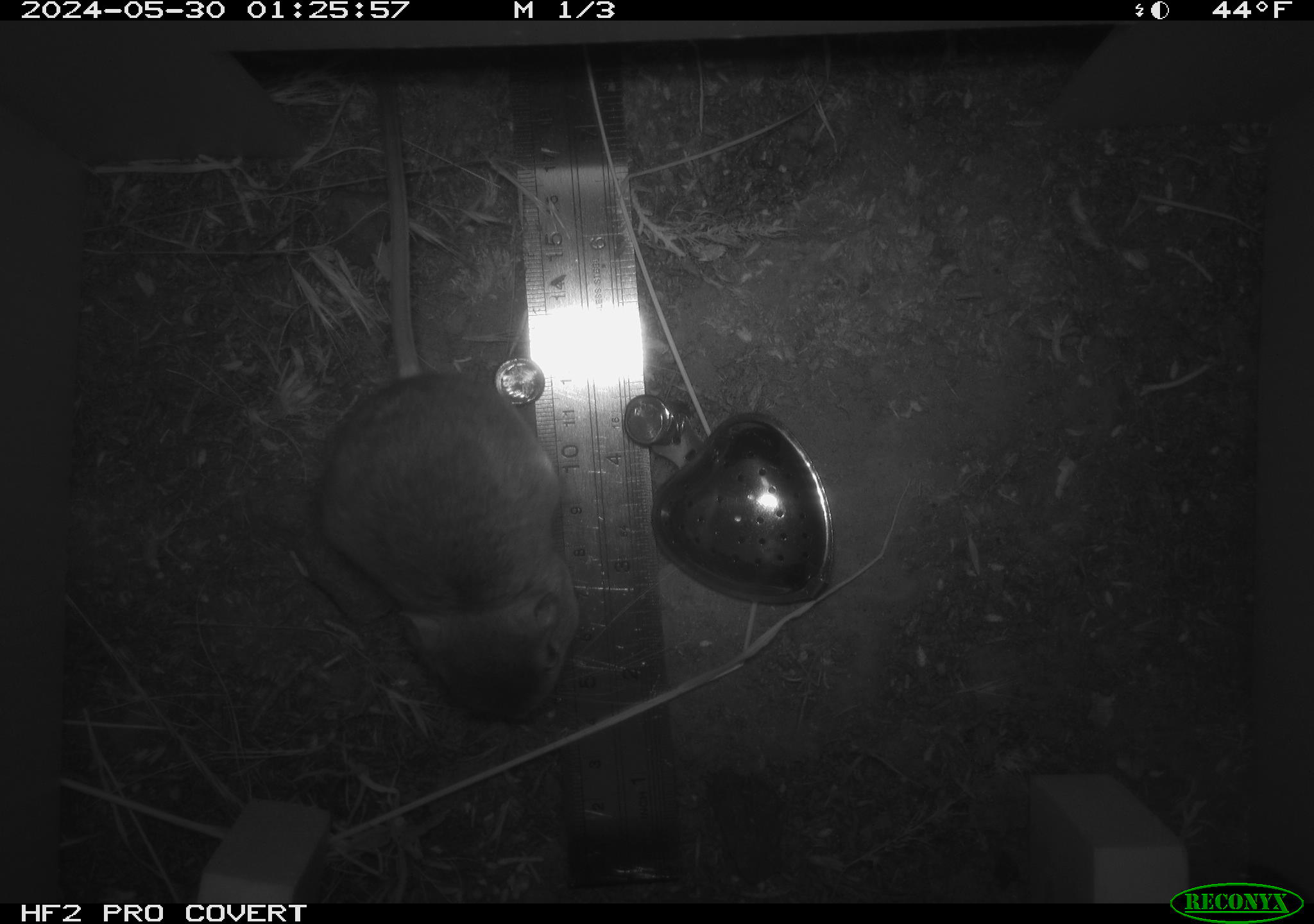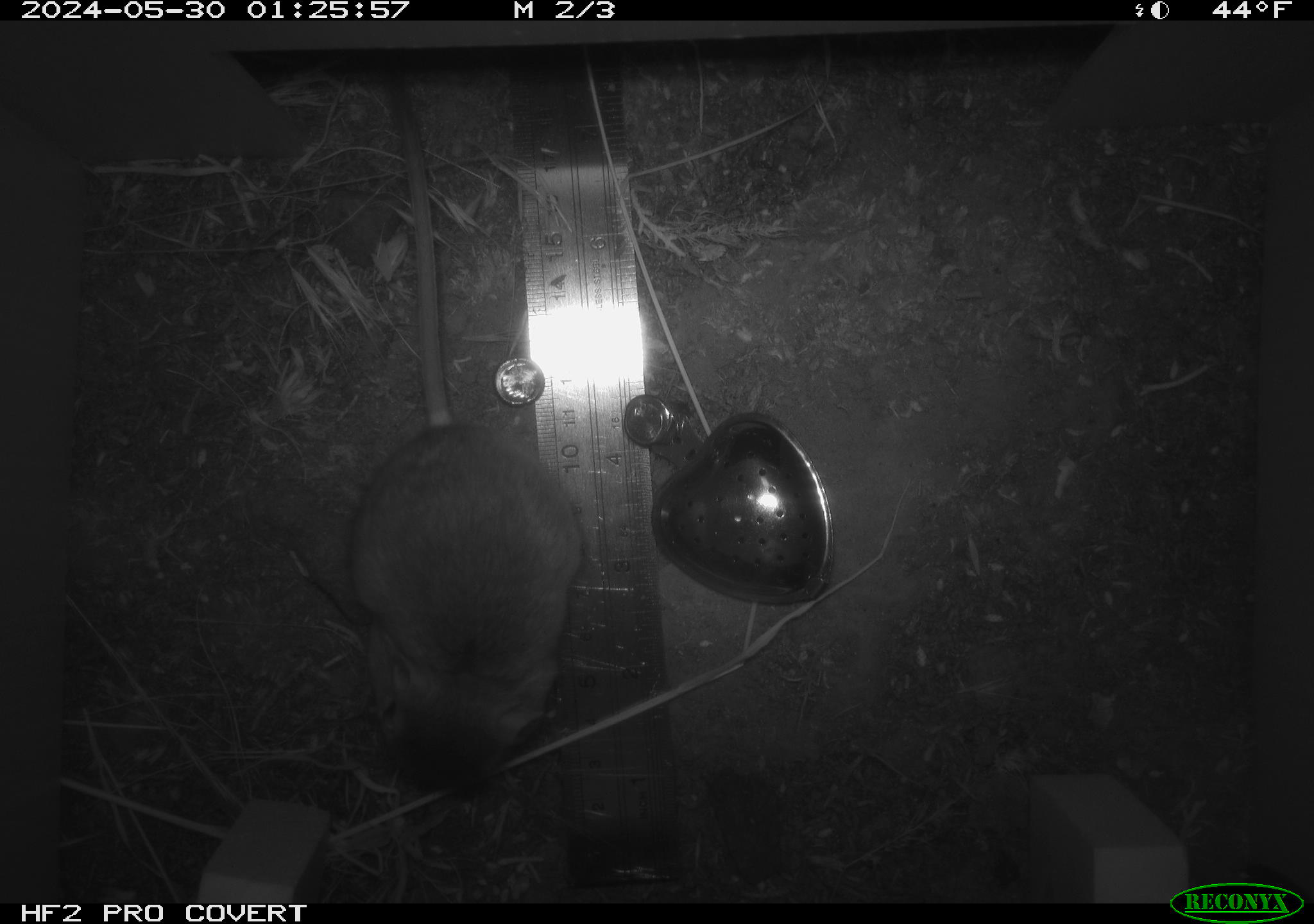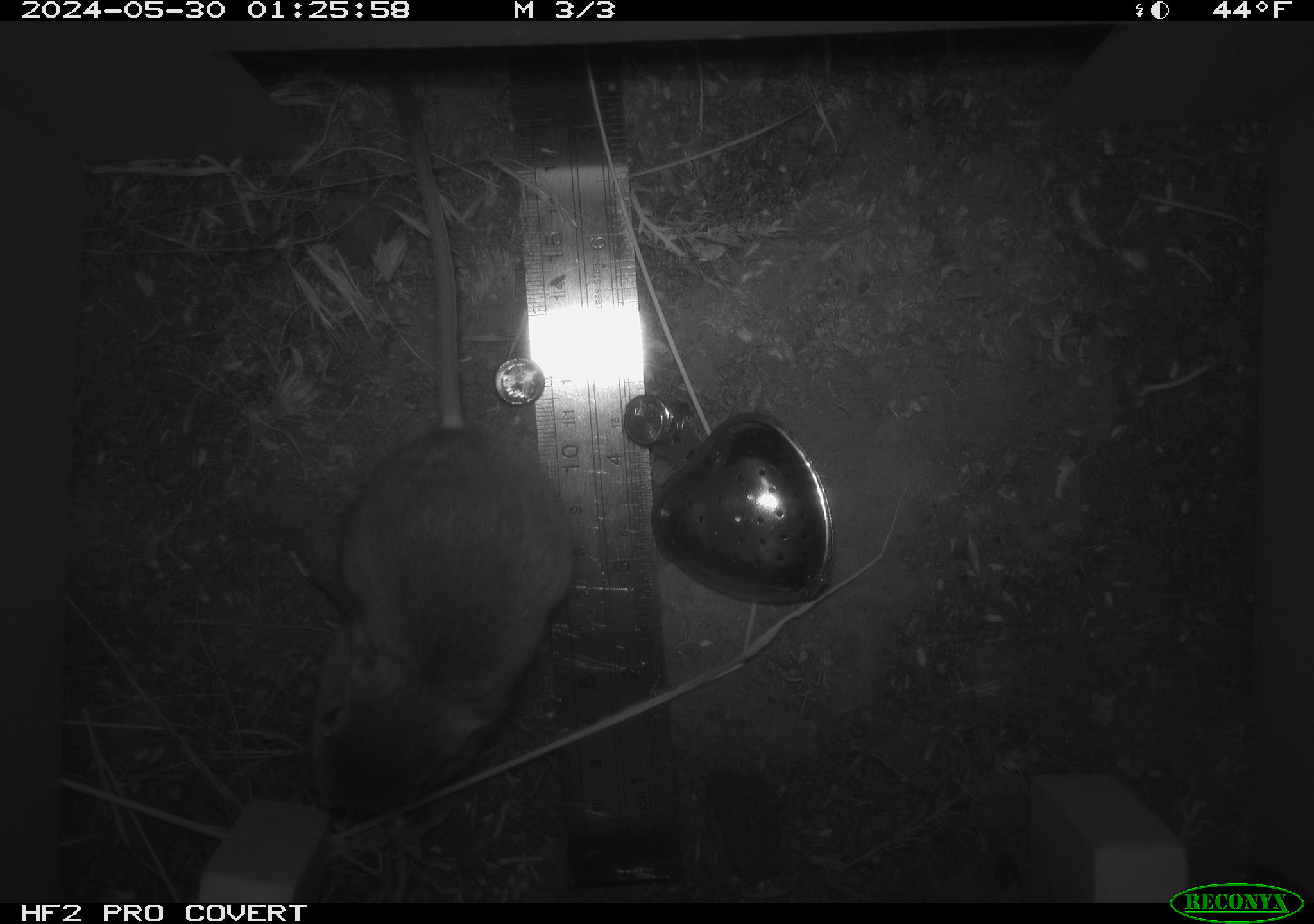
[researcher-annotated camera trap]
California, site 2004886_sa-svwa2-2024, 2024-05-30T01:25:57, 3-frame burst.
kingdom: Animalia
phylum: Chordata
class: Mammalia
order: Rodentia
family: Heteromyidae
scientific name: Heteromyidae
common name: kangaroo rats and pocket mice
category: heteromyidae family